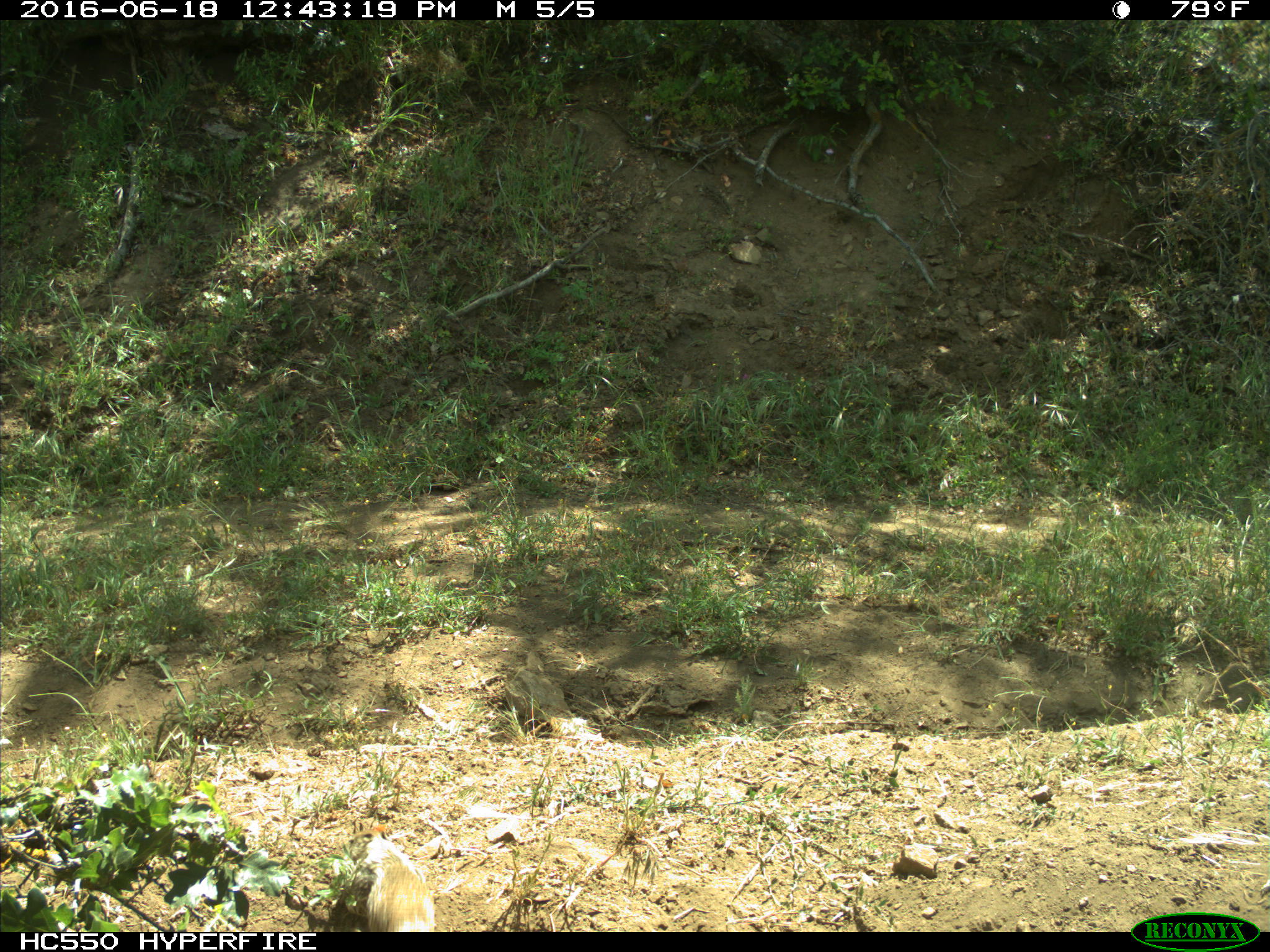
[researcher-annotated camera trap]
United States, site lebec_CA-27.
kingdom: Animalia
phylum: Chordata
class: Mammalia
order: Rodentia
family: Sciuridae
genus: Otospermophilus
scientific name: Otospermophilus beecheyi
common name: california ground squirrel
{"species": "Otospermophilus beecheyi (california ground squirrel)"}